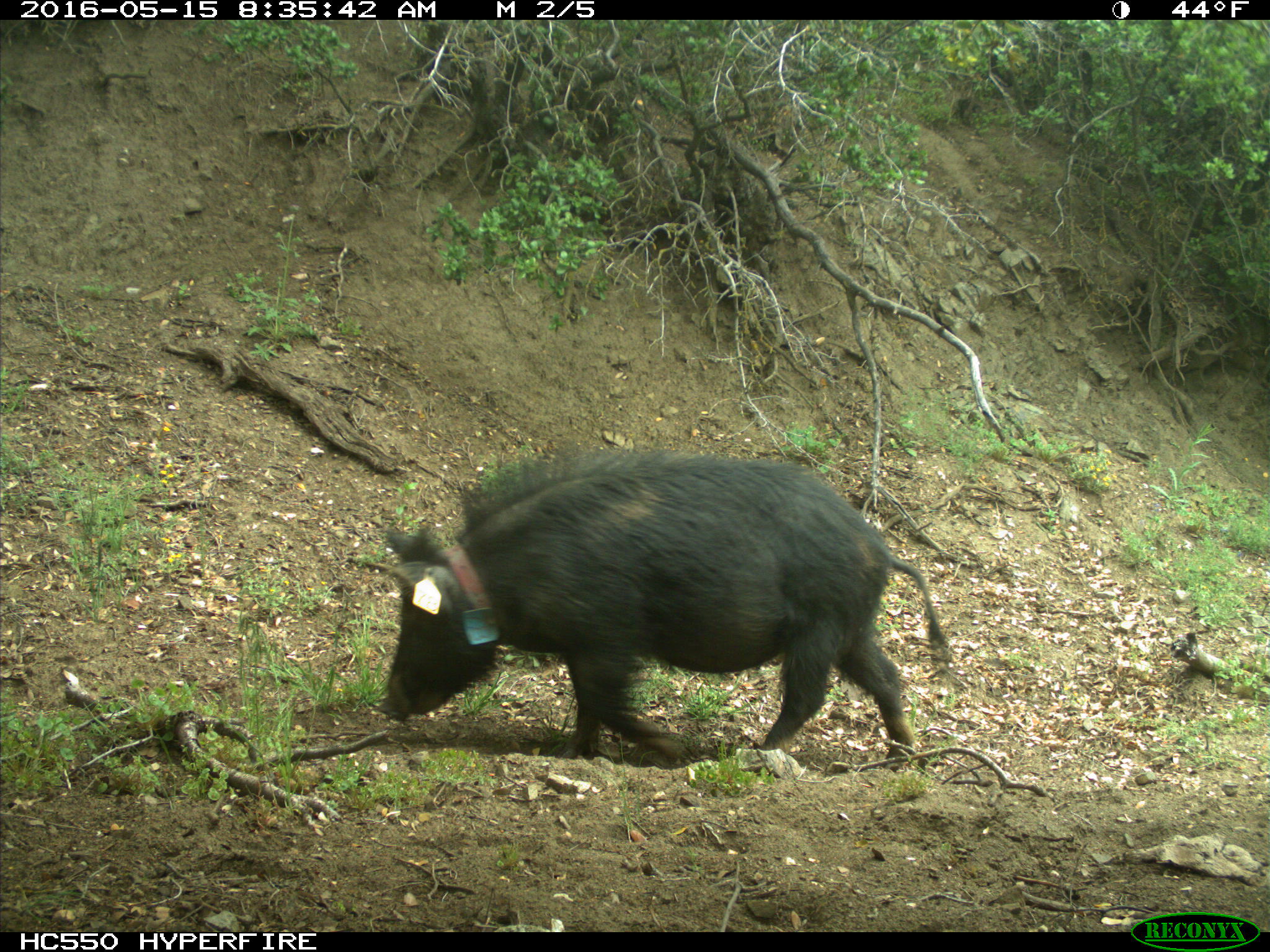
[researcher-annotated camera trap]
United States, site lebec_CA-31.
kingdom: Animalia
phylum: Chordata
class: Mammalia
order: Artiodactyla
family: Suidae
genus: Sus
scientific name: Sus scrofa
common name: wild boar